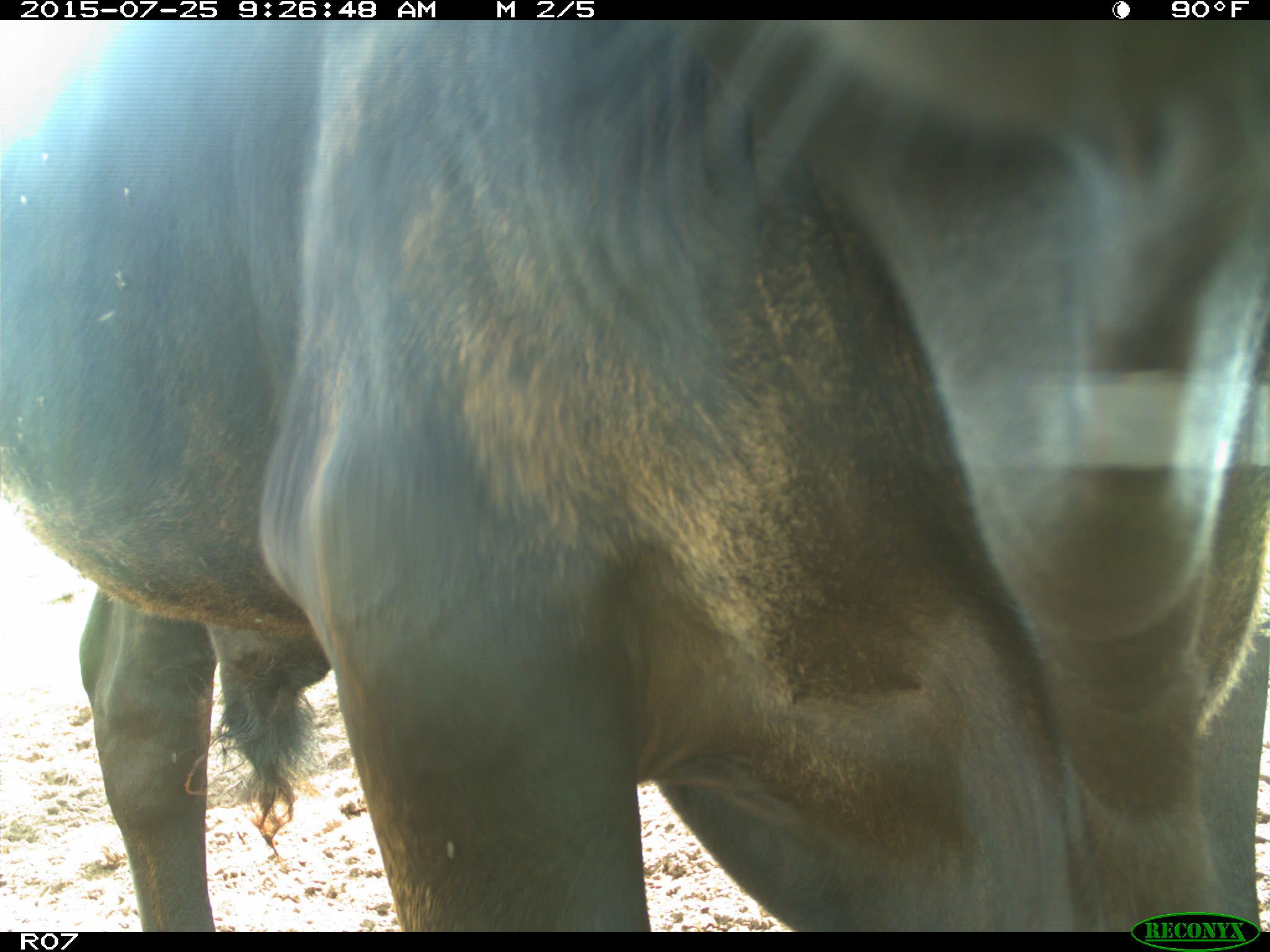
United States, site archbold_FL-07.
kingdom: Animalia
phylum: Chordata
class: Mammalia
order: Artiodactyla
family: Bovidae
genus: Bos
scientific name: Bos taurus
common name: domestic cow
Bos taurus (domestic cow).